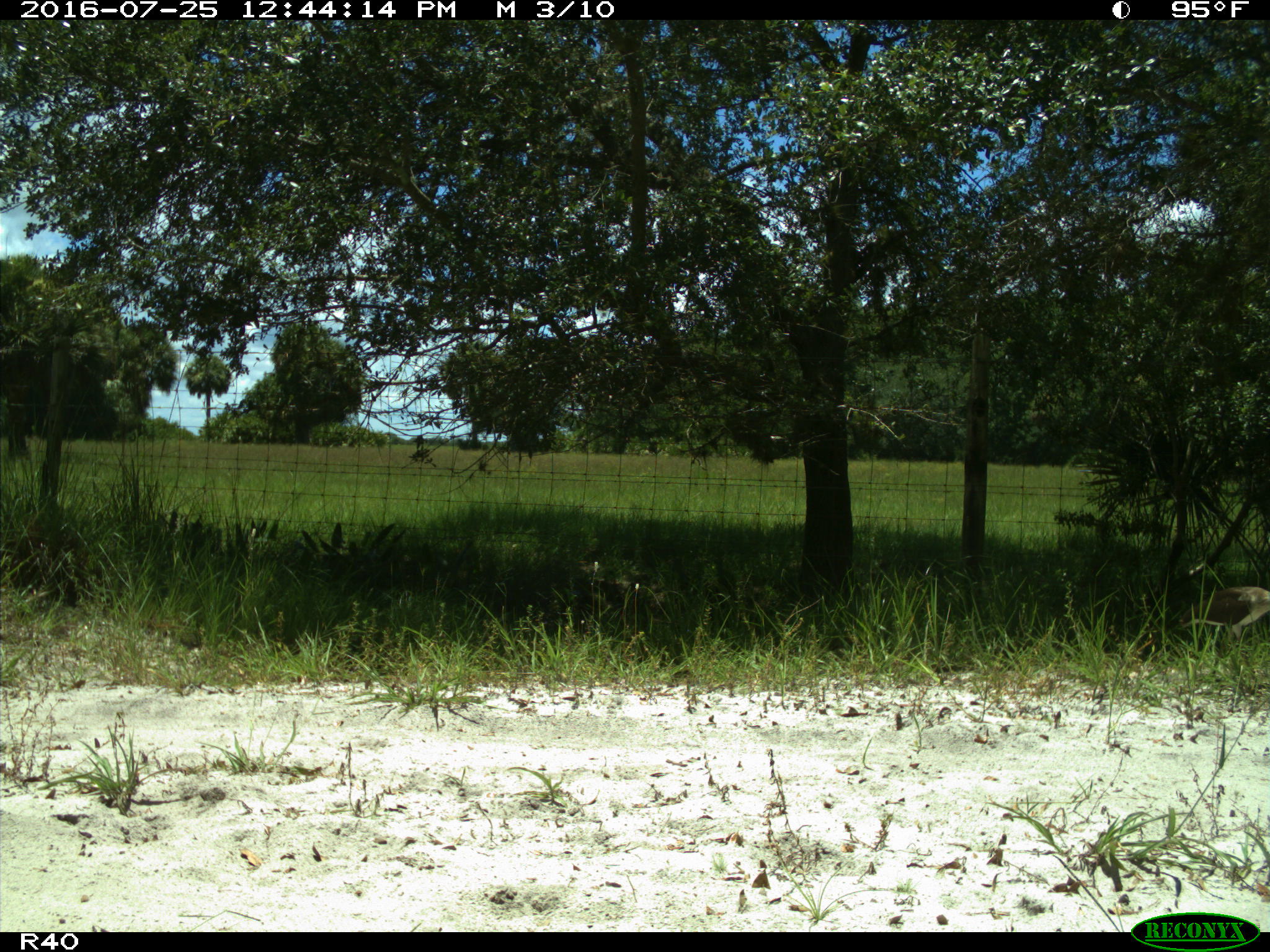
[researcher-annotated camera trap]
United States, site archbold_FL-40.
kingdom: Animalia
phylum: Chordata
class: Aves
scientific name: Aves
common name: birds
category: unidentified bird